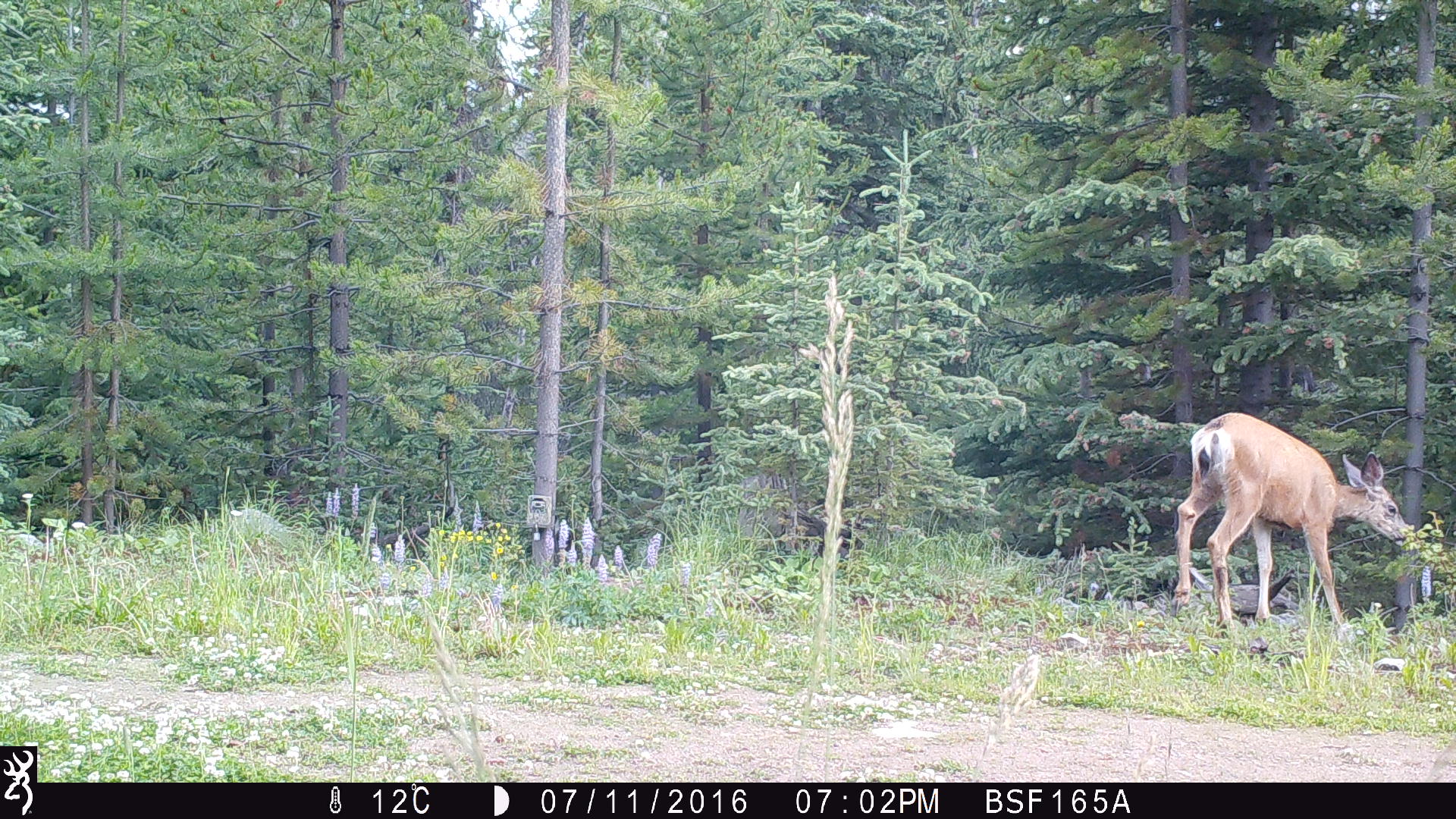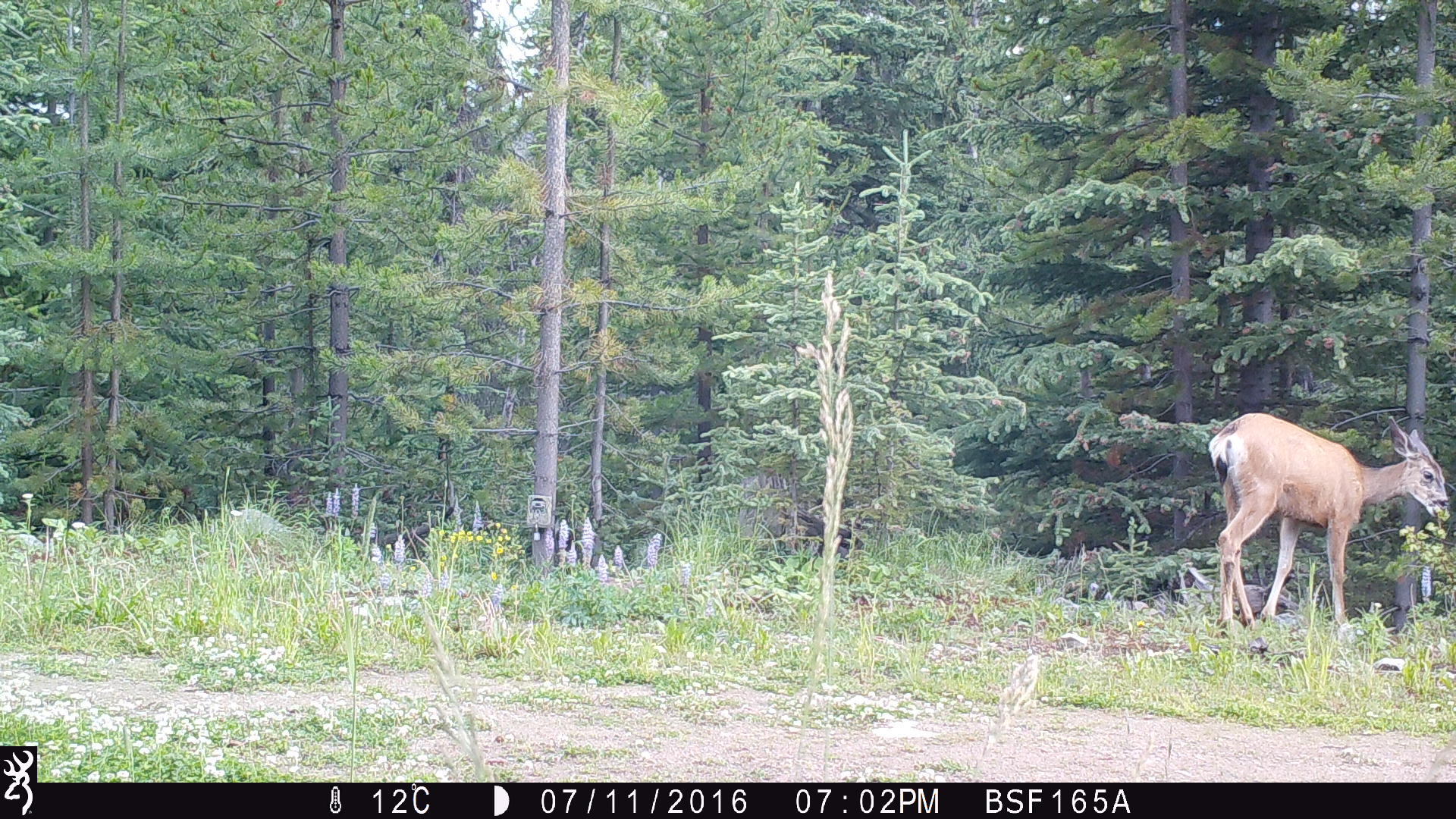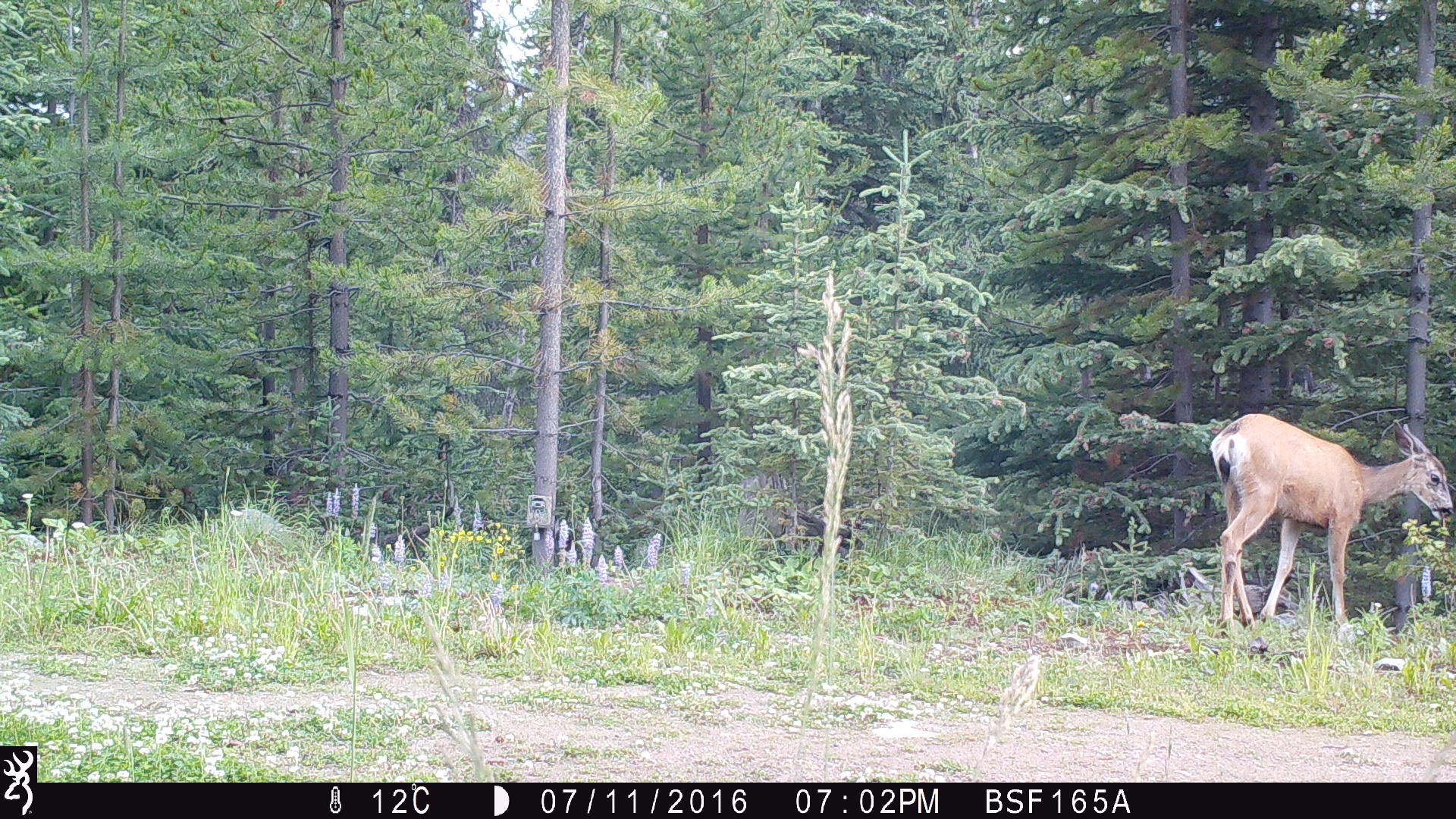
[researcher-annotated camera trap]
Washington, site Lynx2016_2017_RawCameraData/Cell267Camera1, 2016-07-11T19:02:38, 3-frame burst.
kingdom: Animalia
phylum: Chordata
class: Mammalia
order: Artiodactyla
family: Cervidae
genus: Odocoileus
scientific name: Odocoileus hemionus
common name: mule deer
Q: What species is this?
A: Odocoileus hemionus (mule deer).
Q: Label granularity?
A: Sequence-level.